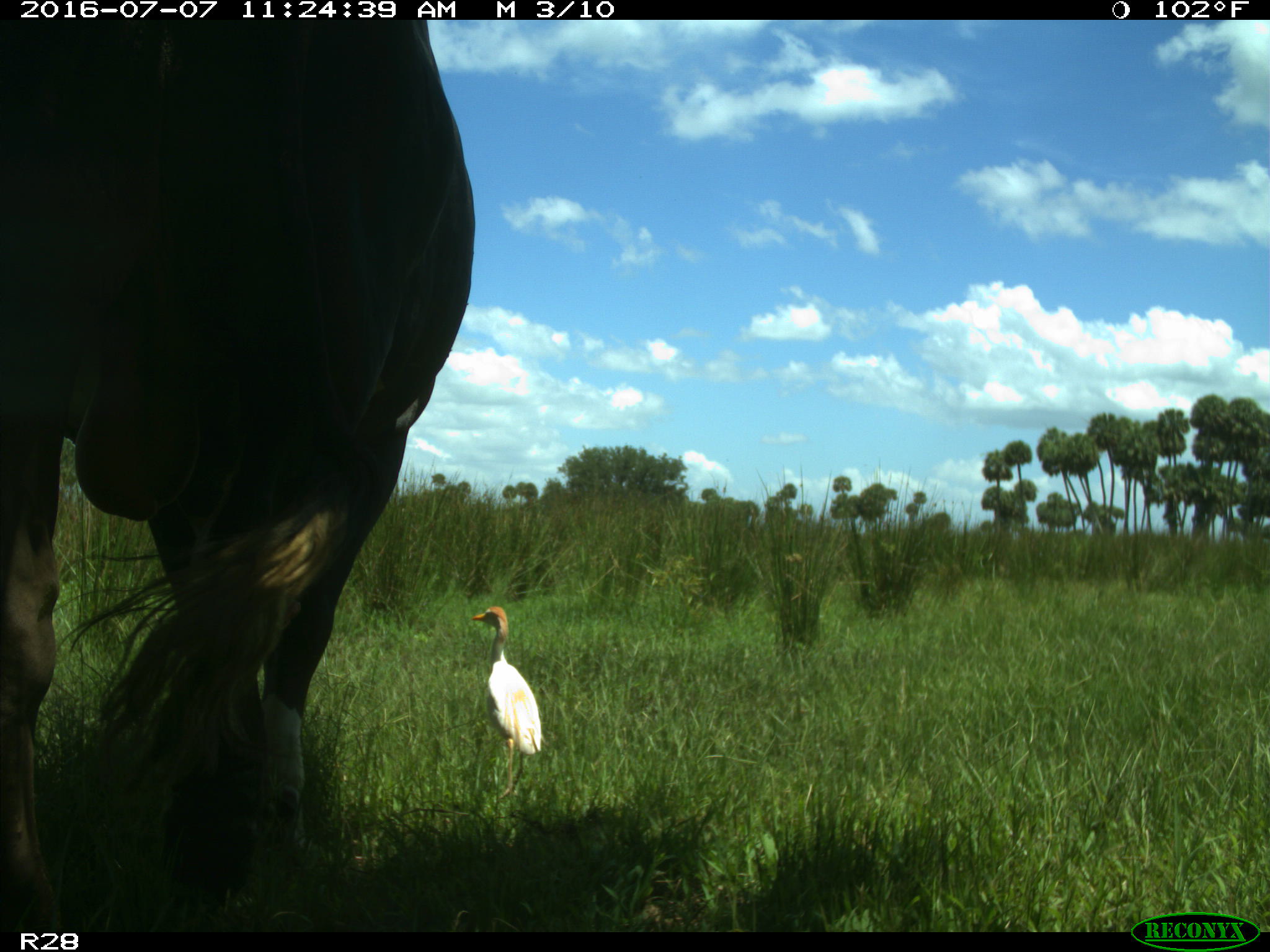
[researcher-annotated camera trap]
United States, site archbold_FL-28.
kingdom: Animalia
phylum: Chordata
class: Mammalia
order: Artiodactyla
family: Bovidae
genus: Bos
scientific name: Bos taurus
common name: domestic cow